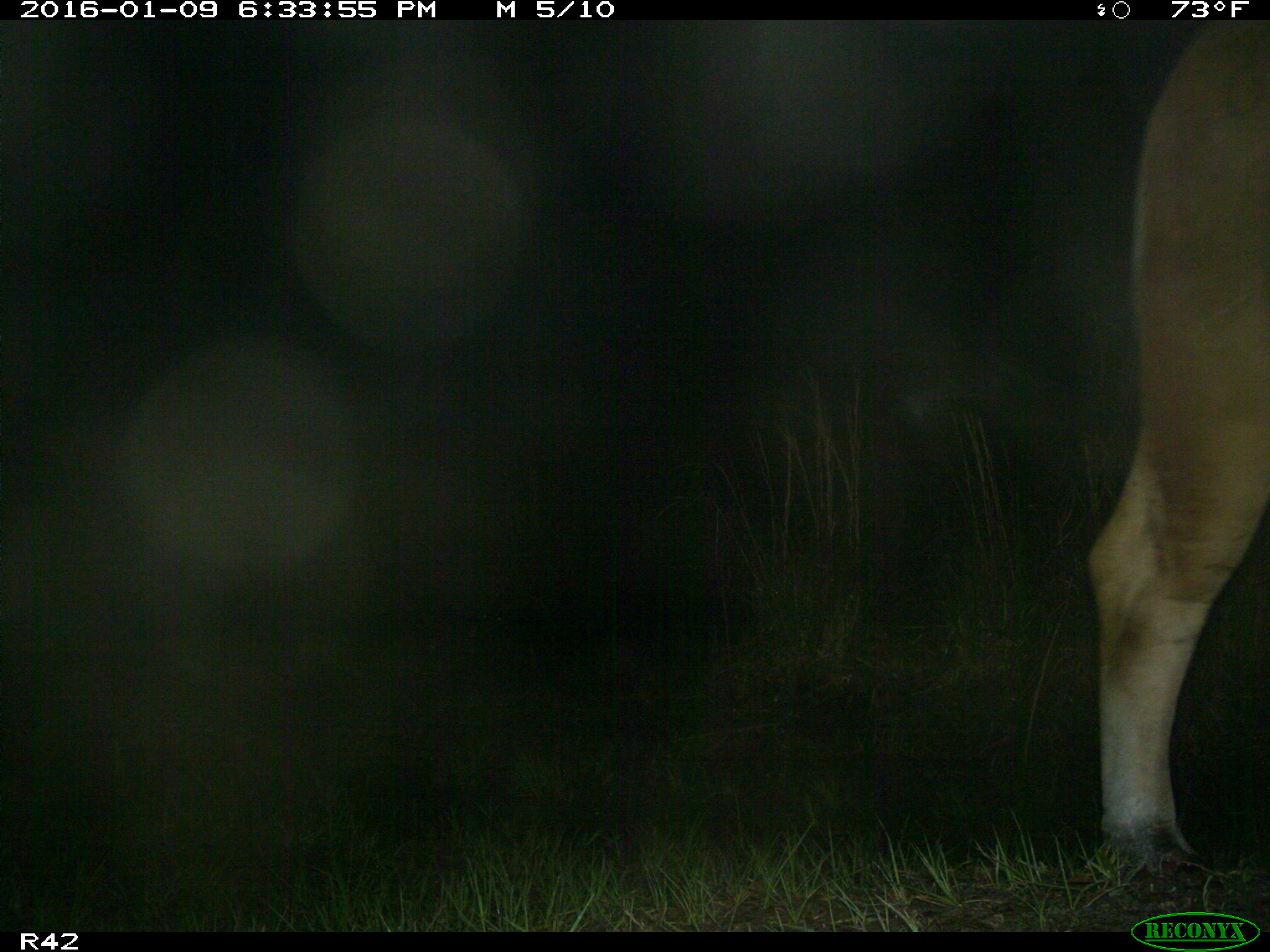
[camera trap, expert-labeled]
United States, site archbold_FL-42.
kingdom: Animalia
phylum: Chordata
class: Mammalia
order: Artiodactyla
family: Bovidae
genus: Bos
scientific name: Bos taurus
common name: domestic cow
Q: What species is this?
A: Bos taurus (domestic cow).